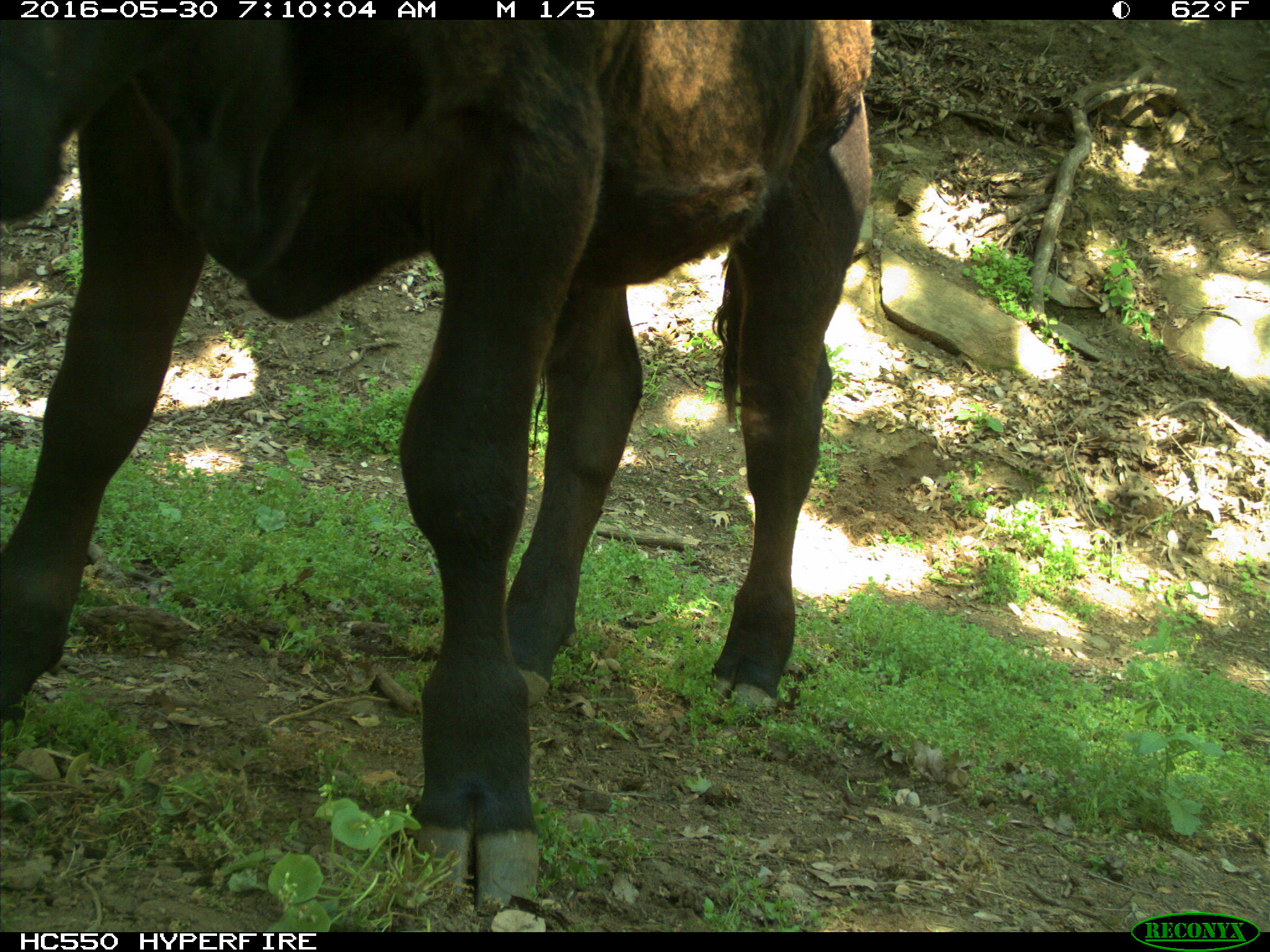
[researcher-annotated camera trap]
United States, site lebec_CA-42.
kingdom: Animalia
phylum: Chordata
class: Mammalia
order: Artiodactyla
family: Bovidae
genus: Bos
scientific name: Bos taurus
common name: domestic cow